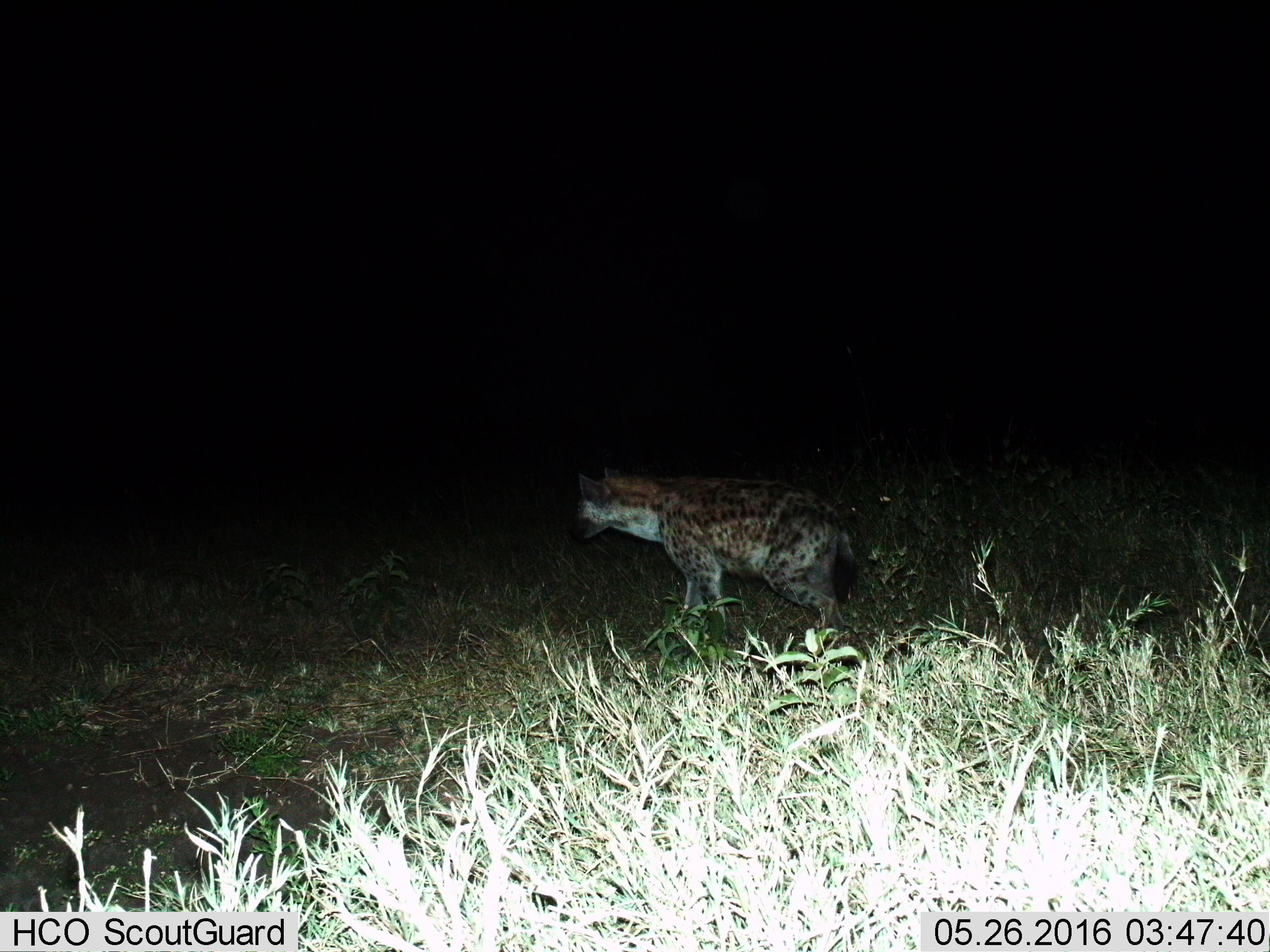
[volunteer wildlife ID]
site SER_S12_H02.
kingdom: Animalia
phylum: Chordata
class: Mammalia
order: Carnivora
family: Hyaenidae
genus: Crocuta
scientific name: Crocuta crocuta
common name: spotted hyena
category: hyenaspotted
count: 1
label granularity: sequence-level